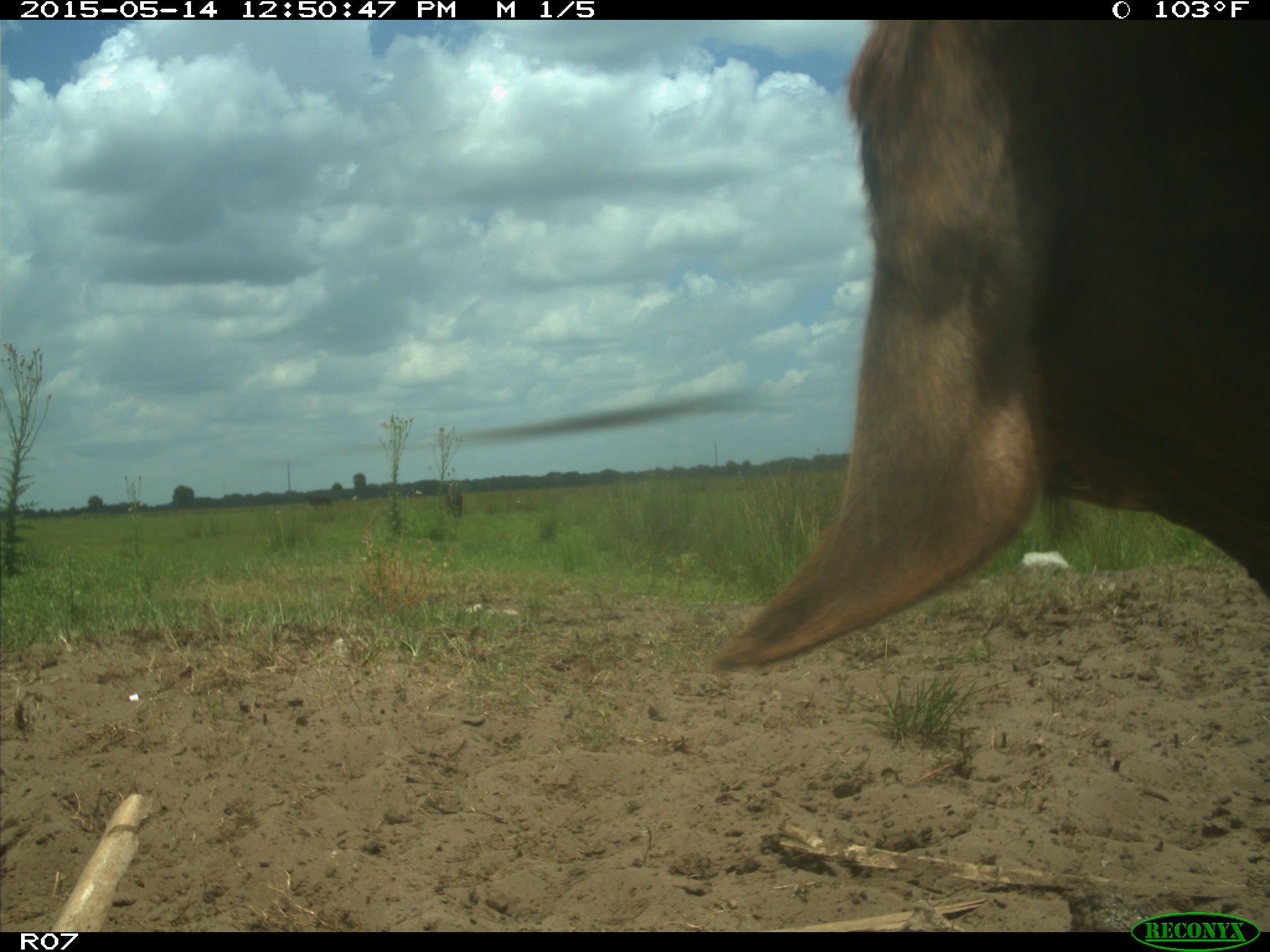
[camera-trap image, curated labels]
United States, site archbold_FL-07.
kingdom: Animalia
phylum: Chordata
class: Mammalia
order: Artiodactyla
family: Bovidae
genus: Bos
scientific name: Bos taurus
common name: domestic cow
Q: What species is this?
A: Bos taurus (domestic cow).